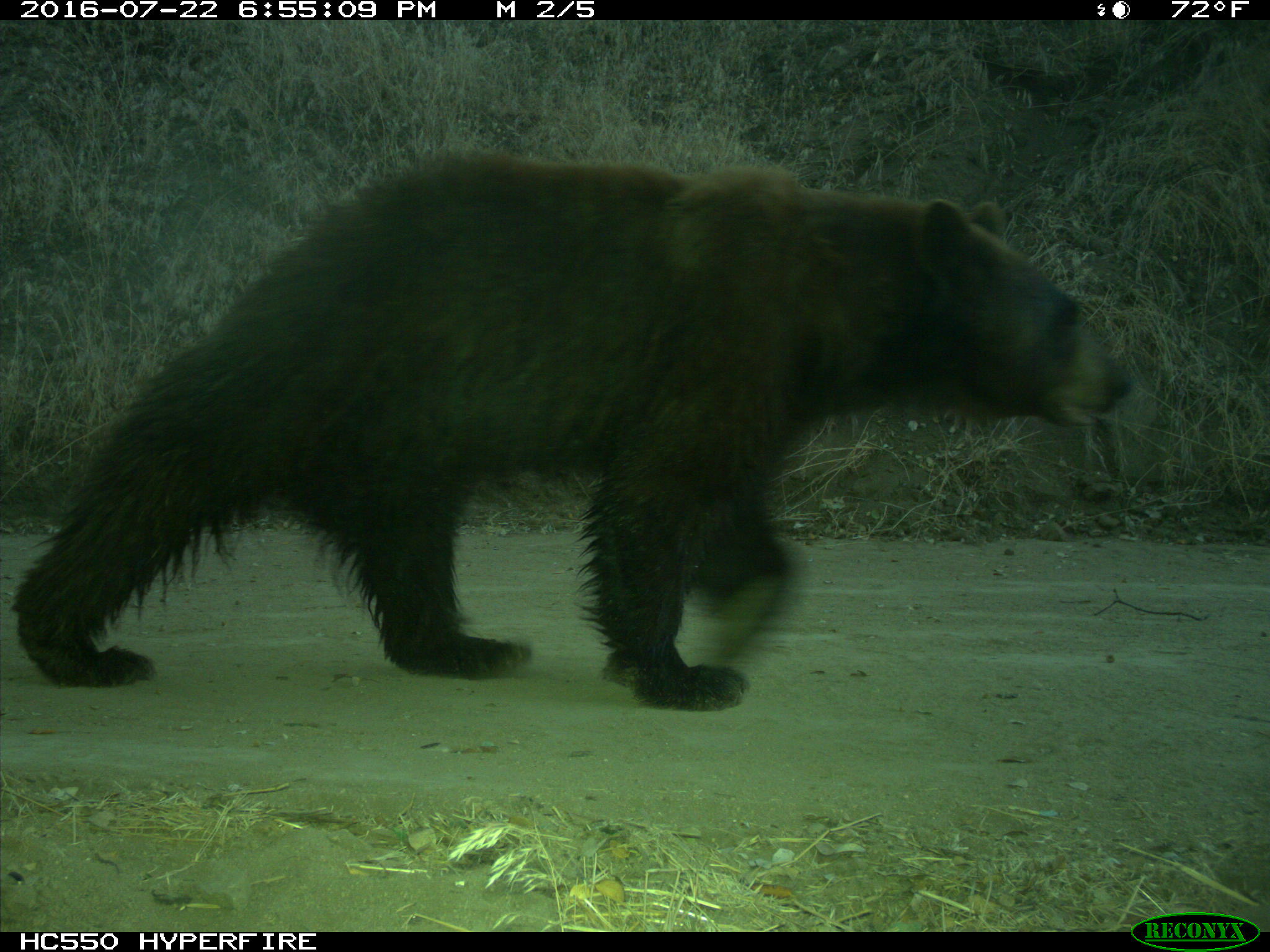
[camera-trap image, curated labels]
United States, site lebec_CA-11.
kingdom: Animalia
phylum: Chordata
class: Mammalia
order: Carnivora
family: Ursidae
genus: Ursus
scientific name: Ursus americanus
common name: american black bear